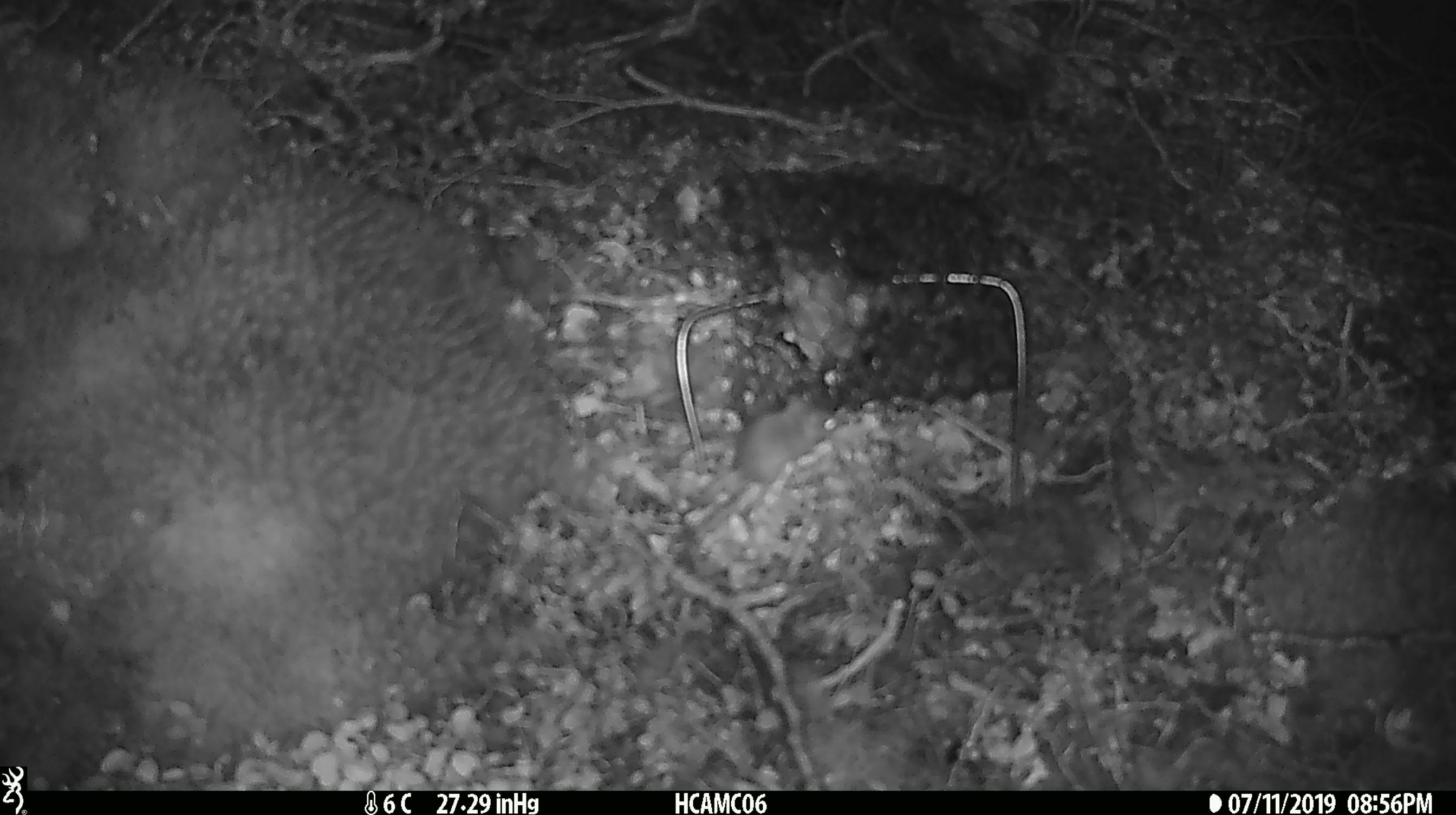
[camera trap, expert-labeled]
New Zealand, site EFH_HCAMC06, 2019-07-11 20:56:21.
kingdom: Animalia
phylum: Chordata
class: Mammalia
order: Rodentia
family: Muridae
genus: Mus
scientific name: Mus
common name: mouse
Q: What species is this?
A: Mouse (Mus).